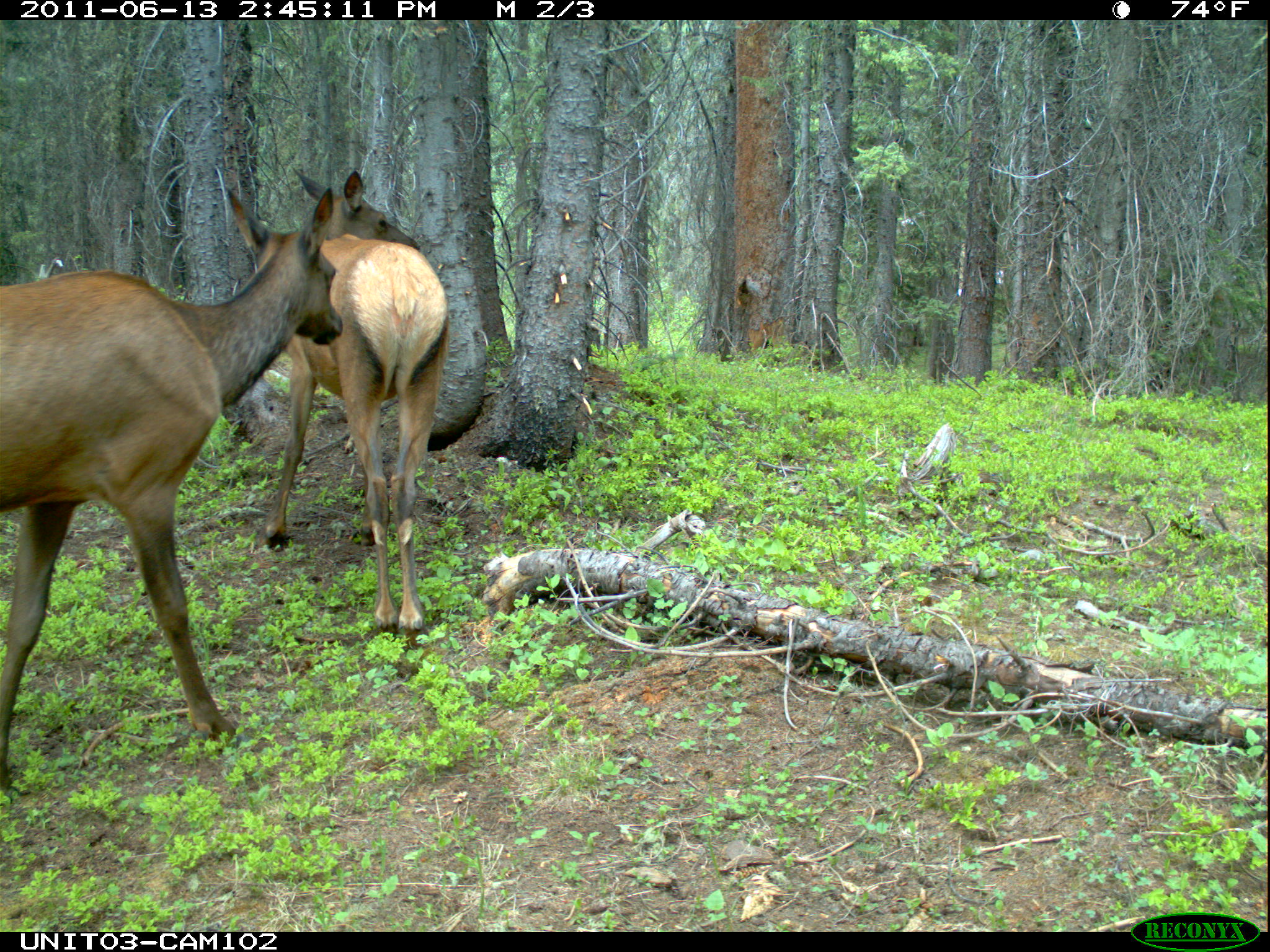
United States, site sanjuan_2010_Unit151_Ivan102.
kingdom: Animalia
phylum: Chordata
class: Mammalia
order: Artiodactyla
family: Cervidae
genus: Cervus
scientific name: Cervus elaphus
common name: red deer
Cervus elaphus (red deer).